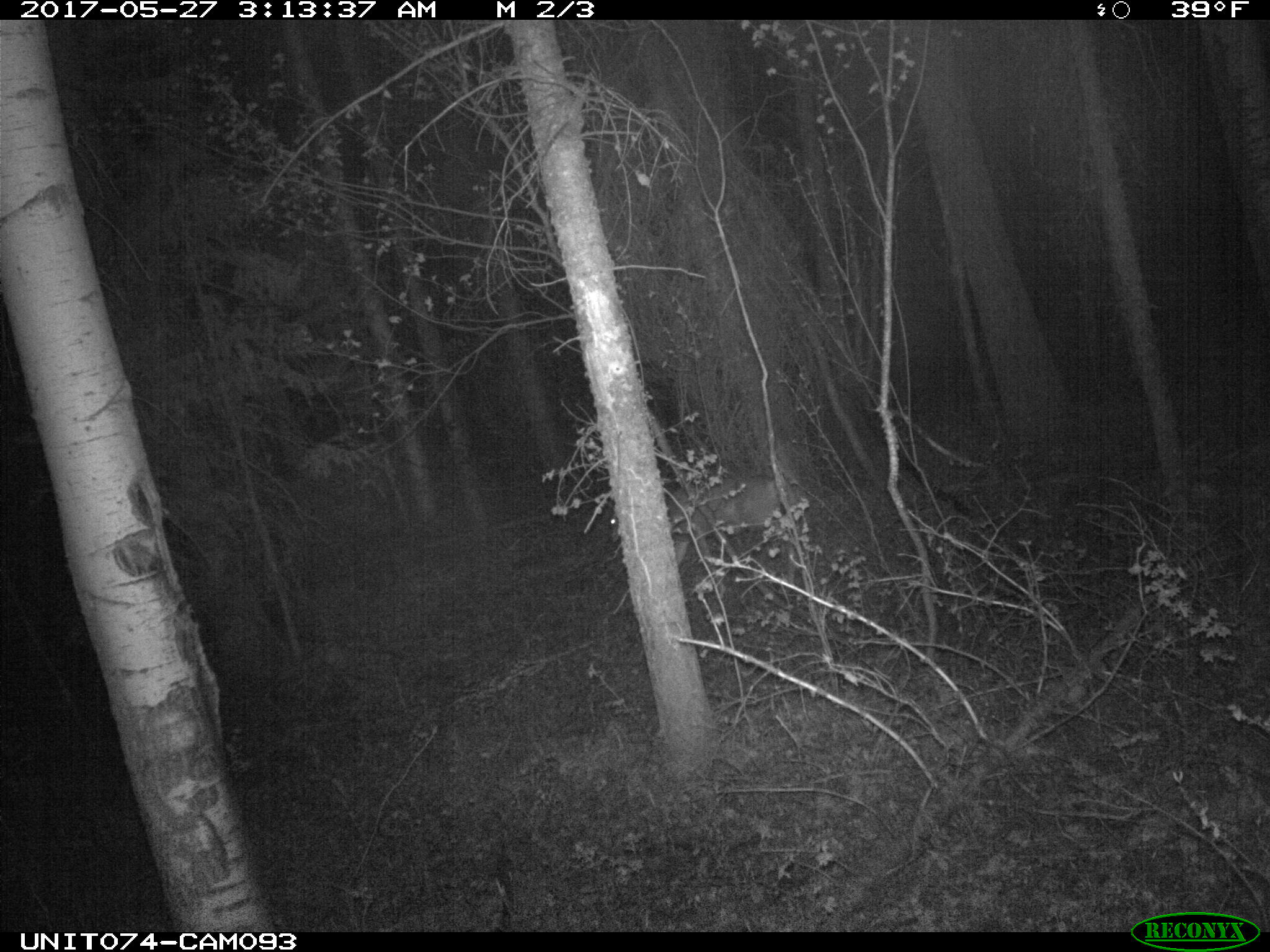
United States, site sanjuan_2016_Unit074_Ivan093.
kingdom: Animalia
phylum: Chordata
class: Mammalia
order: Artiodactyla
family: Cervidae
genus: Odocoileus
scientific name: Odocoileus hemionus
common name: mule deer